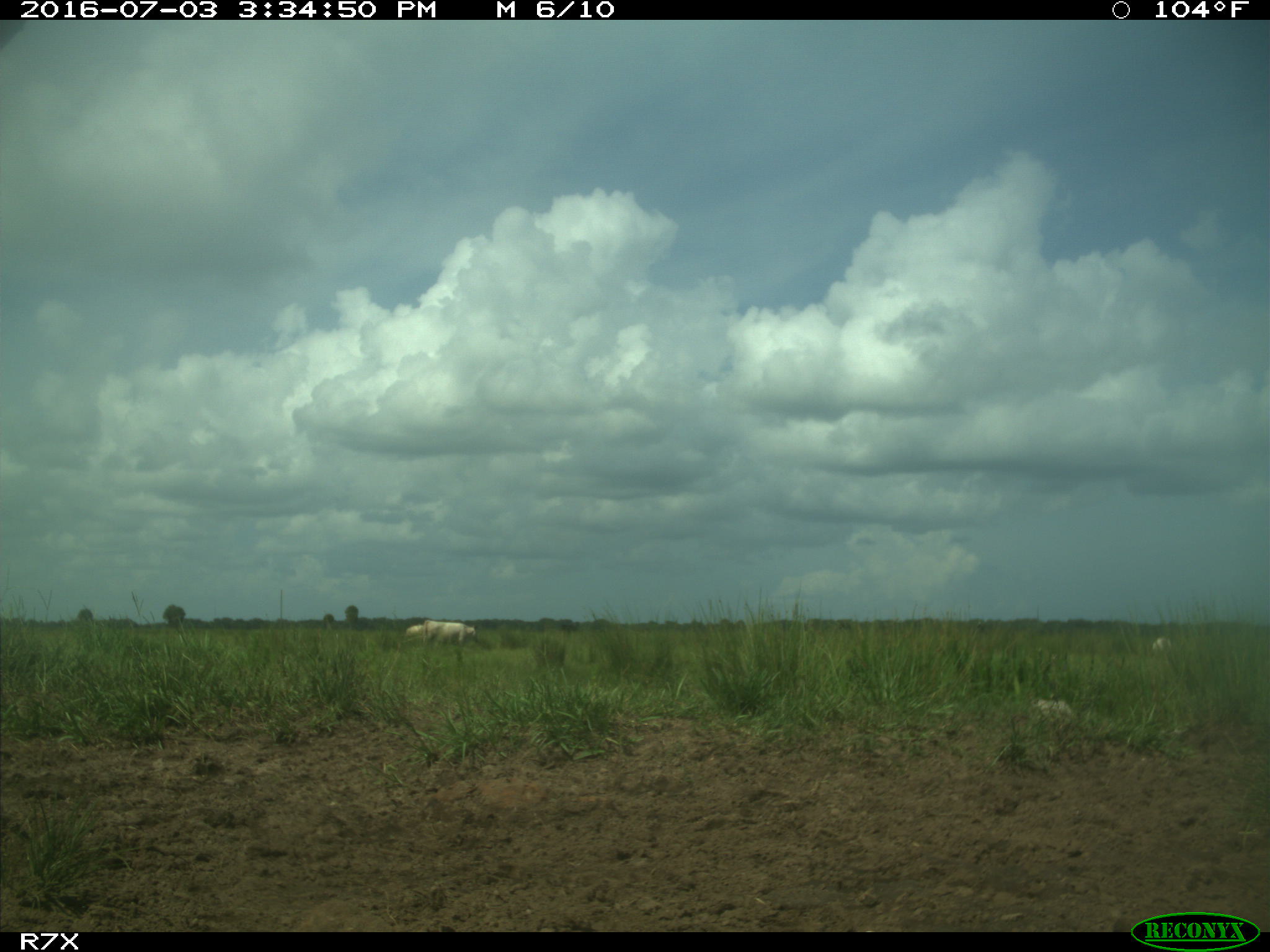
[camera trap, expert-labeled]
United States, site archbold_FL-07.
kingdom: Animalia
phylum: Chordata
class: Mammalia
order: Artiodactyla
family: Bovidae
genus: Bos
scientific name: Bos taurus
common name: domestic cow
Bos taurus (domestic cow).